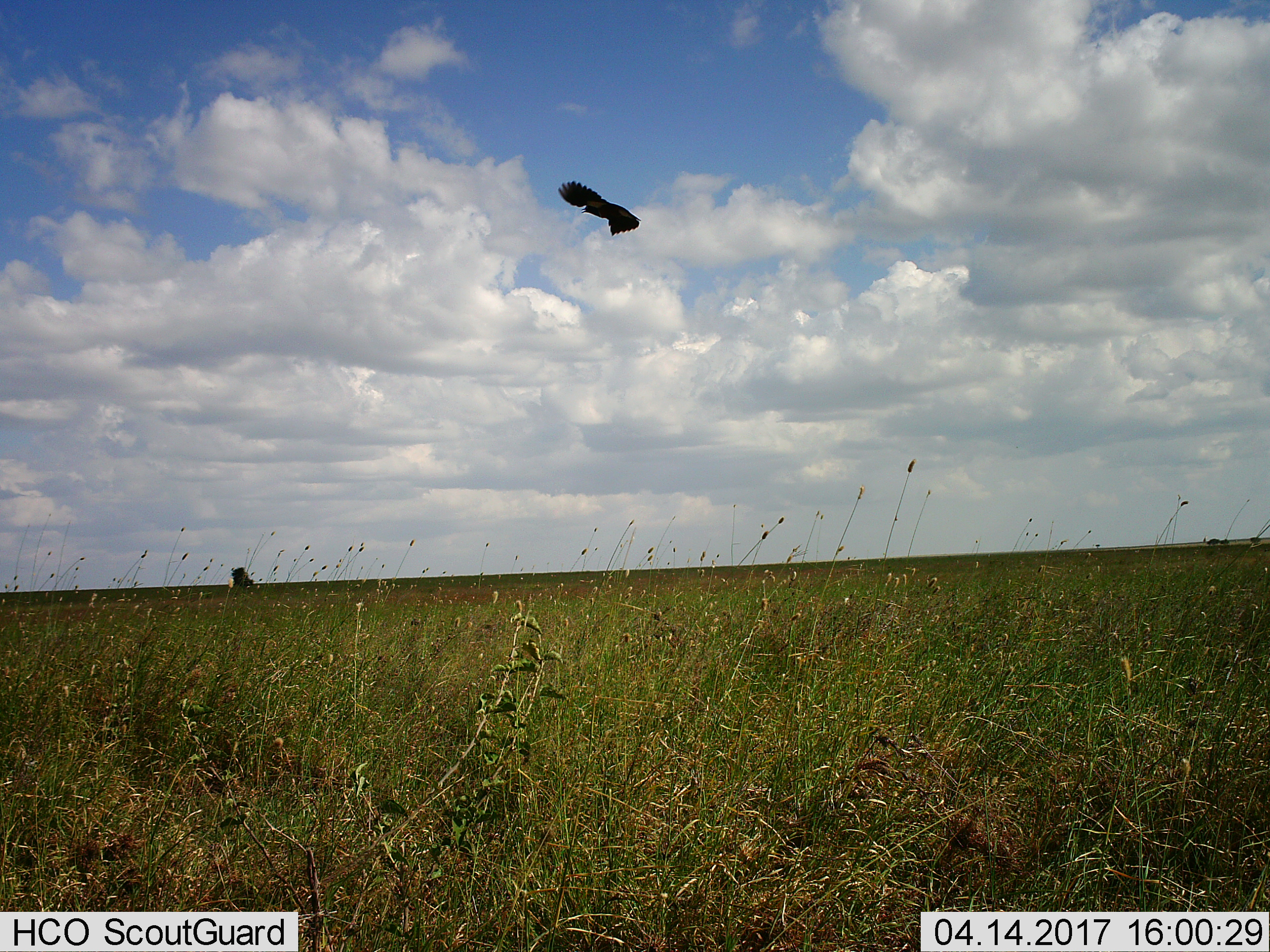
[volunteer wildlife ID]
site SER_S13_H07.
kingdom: Animalia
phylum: Chordata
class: Aves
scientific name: Aves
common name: bird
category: birdother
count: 1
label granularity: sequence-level